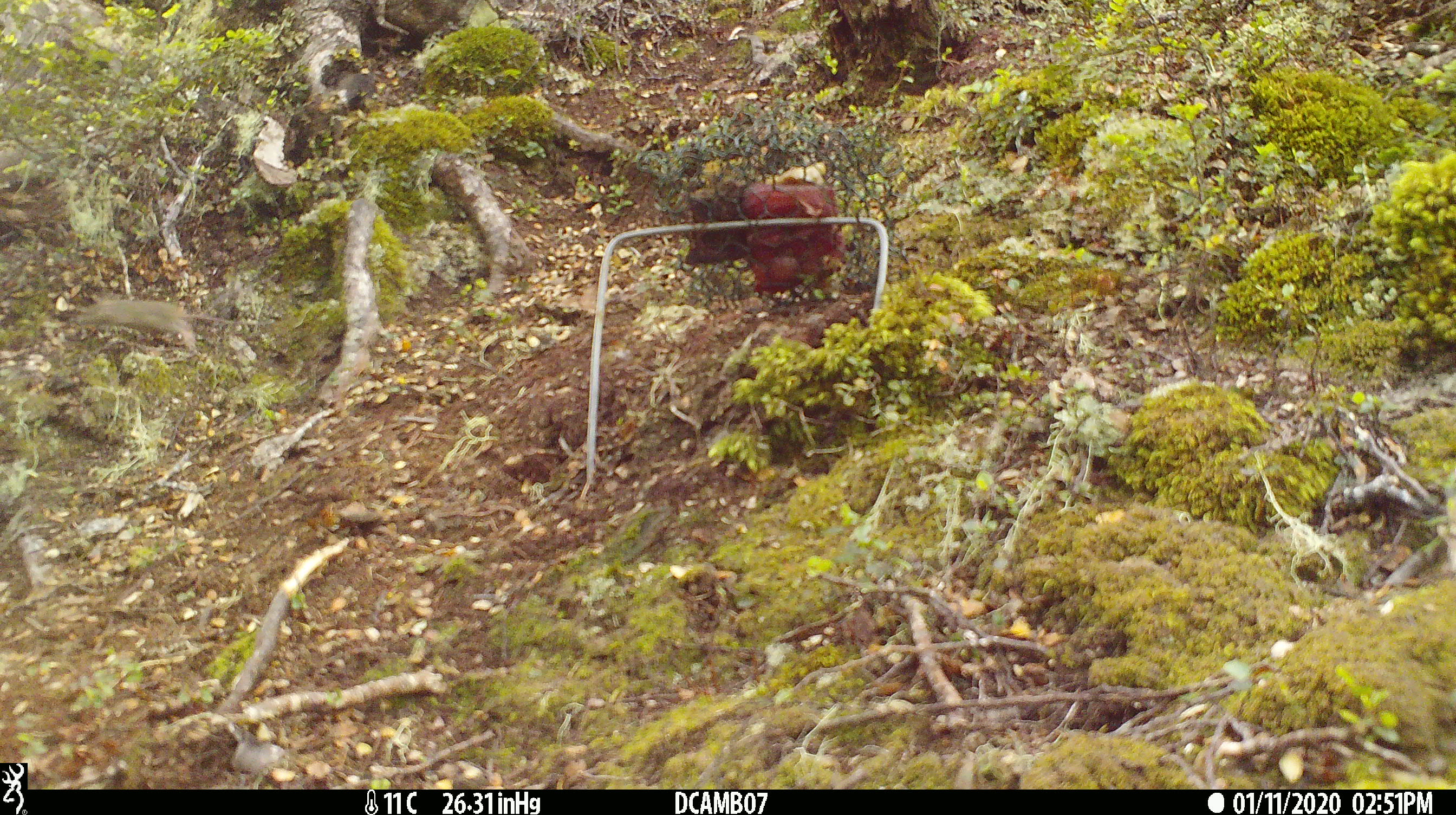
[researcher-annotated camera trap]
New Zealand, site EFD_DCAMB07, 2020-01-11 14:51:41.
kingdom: Animalia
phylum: Chordata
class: Mammalia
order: Rodentia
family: Muridae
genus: Mus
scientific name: Mus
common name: mouse